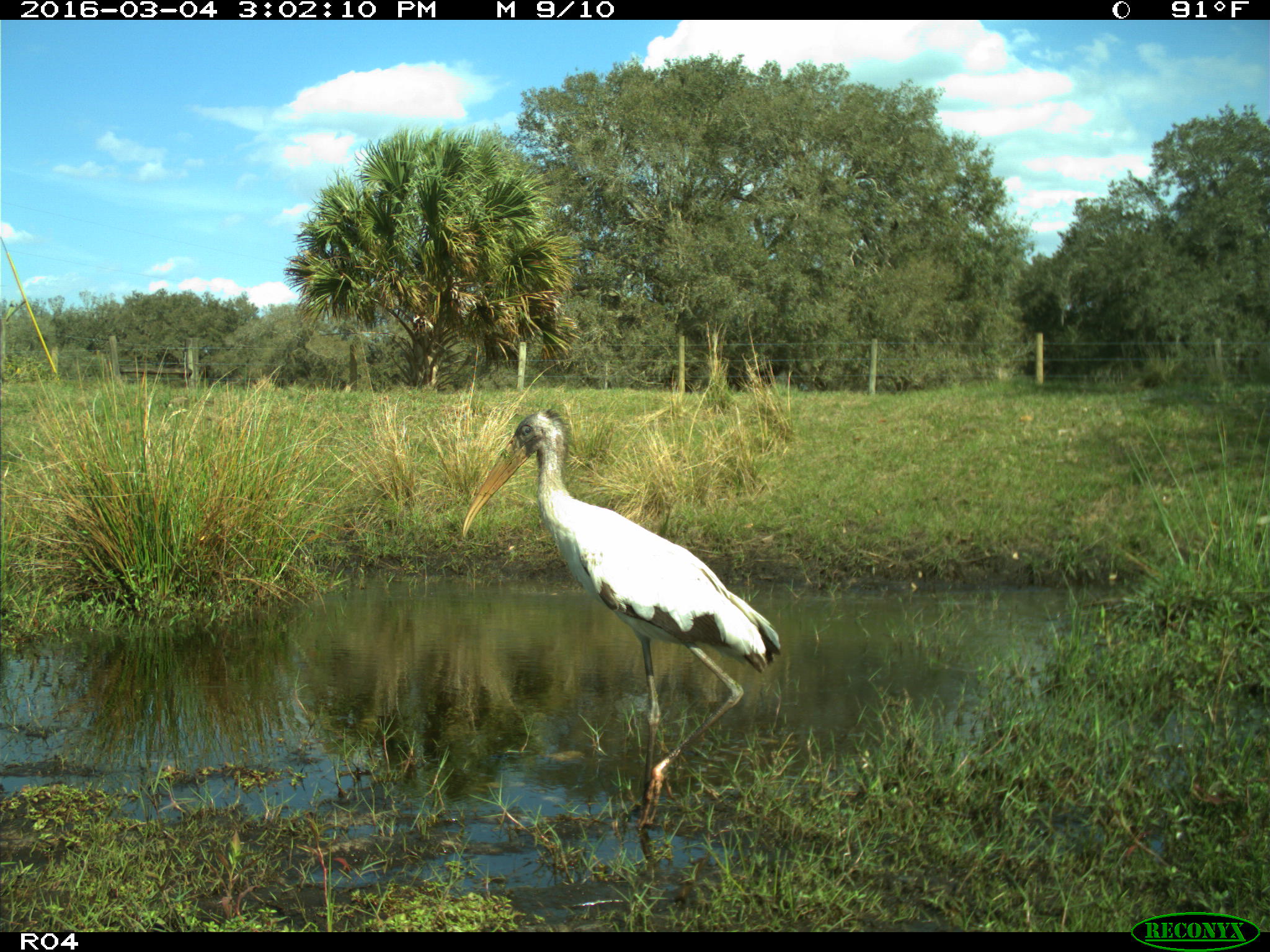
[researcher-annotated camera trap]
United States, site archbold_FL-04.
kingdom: Animalia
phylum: Chordata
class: Aves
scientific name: Aves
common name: birds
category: unidentified bird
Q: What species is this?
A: Unidentified bird (birds) (Aves).